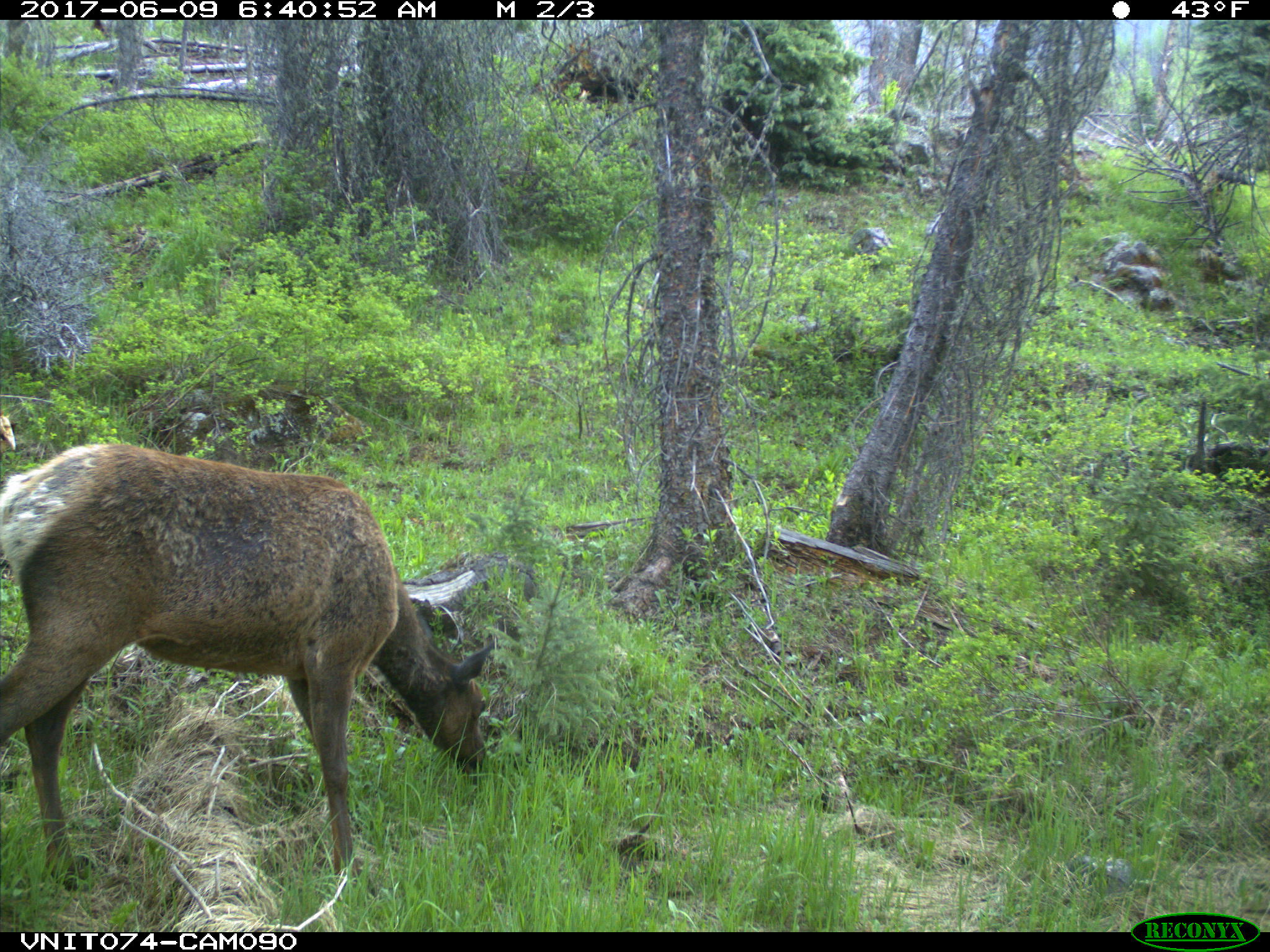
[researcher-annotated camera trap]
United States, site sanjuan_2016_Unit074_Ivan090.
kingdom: Animalia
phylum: Chordata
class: Mammalia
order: Artiodactyla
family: Cervidae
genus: Cervus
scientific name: Cervus elaphus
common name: red deer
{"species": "Cervus elaphus (red deer)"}